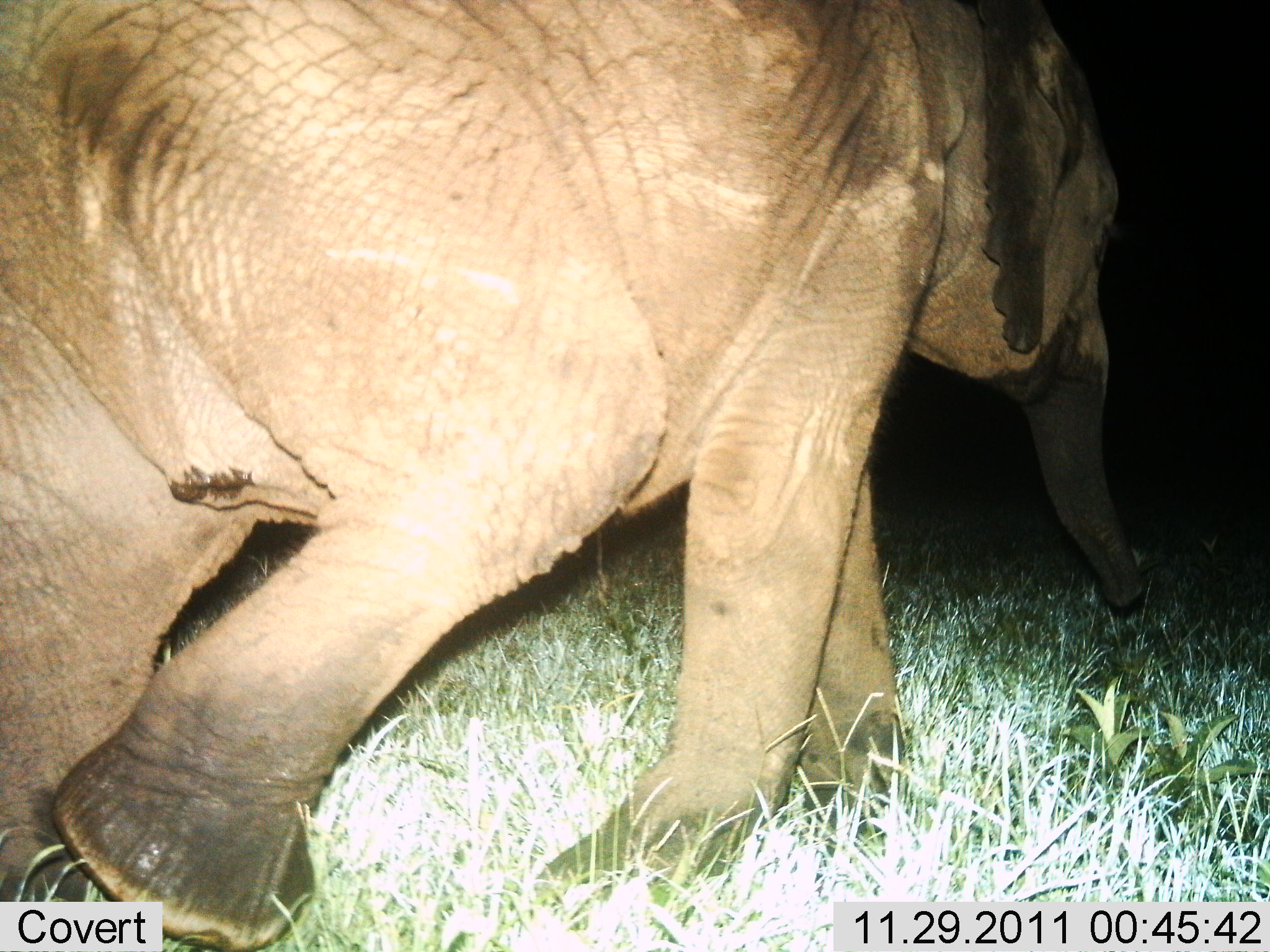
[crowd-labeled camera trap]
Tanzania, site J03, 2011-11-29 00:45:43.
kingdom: Animalia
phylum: Chordata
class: Mammalia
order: Proboscidea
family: Elephantidae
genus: Loxodonta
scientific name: Loxodonta africana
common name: african bush elephant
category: elephant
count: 1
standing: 0%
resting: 0%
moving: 100%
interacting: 0%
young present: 0%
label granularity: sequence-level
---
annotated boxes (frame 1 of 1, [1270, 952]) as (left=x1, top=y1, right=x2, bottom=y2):
animal: (left=2, top=3, right=1153, bottom=950)